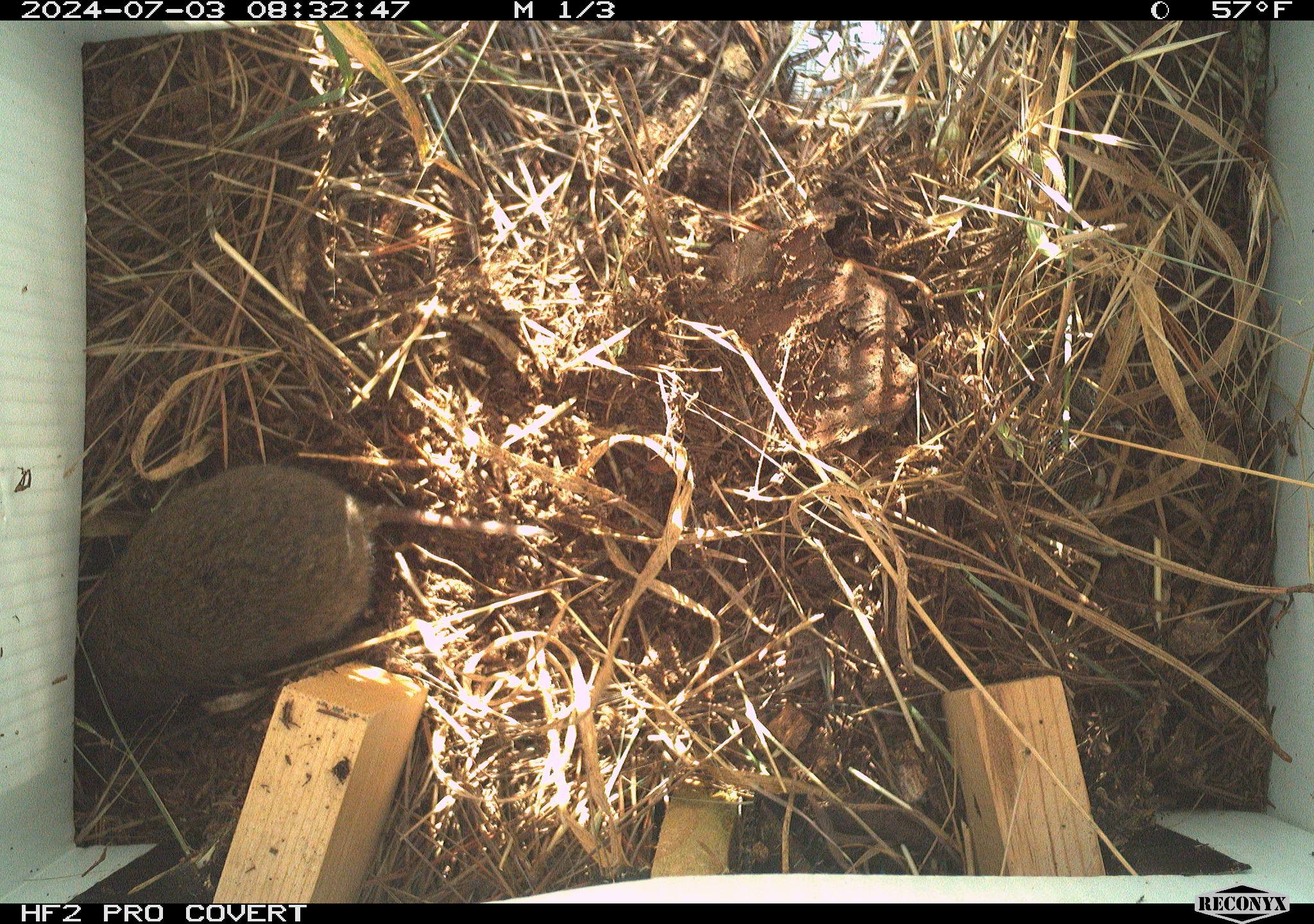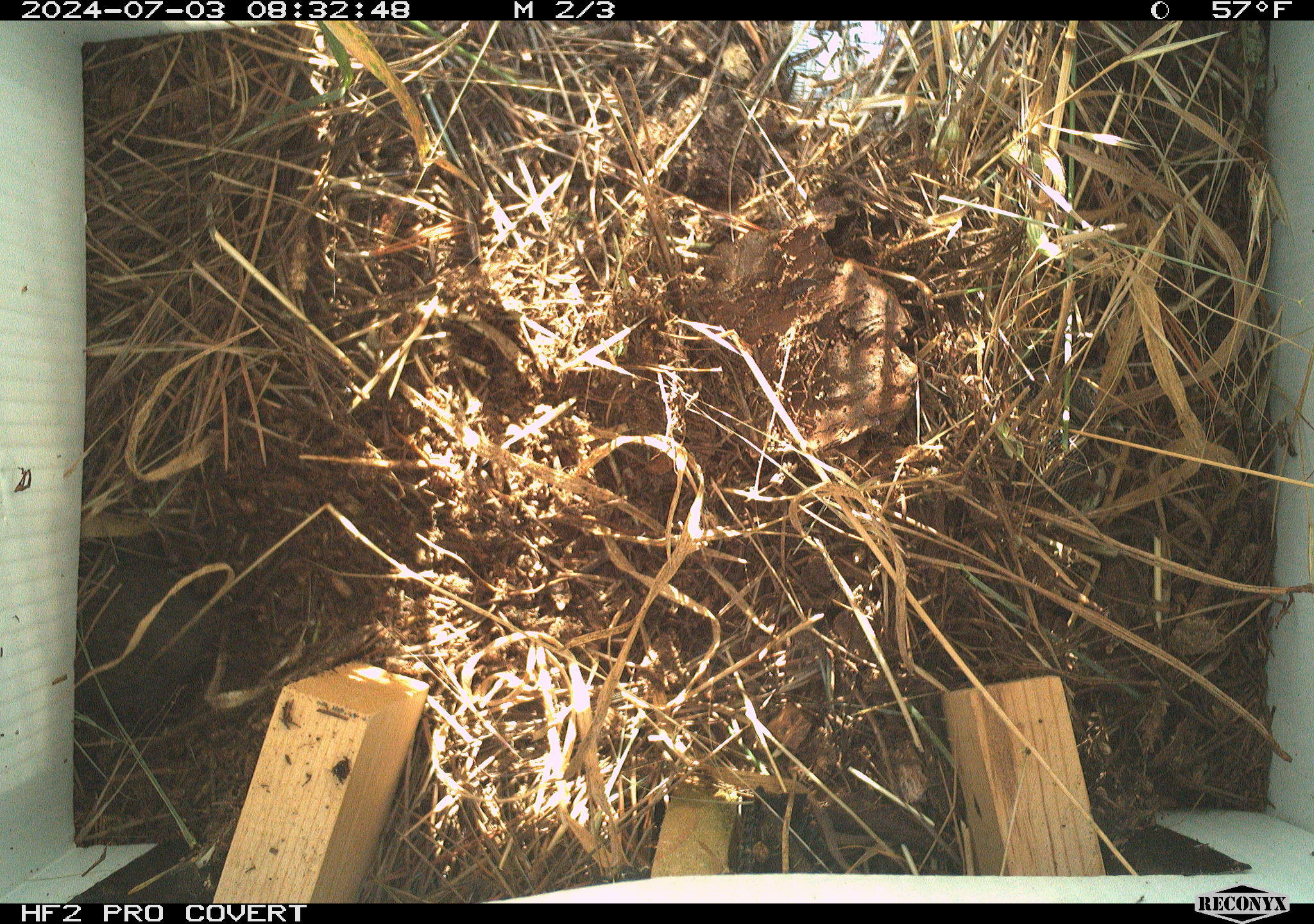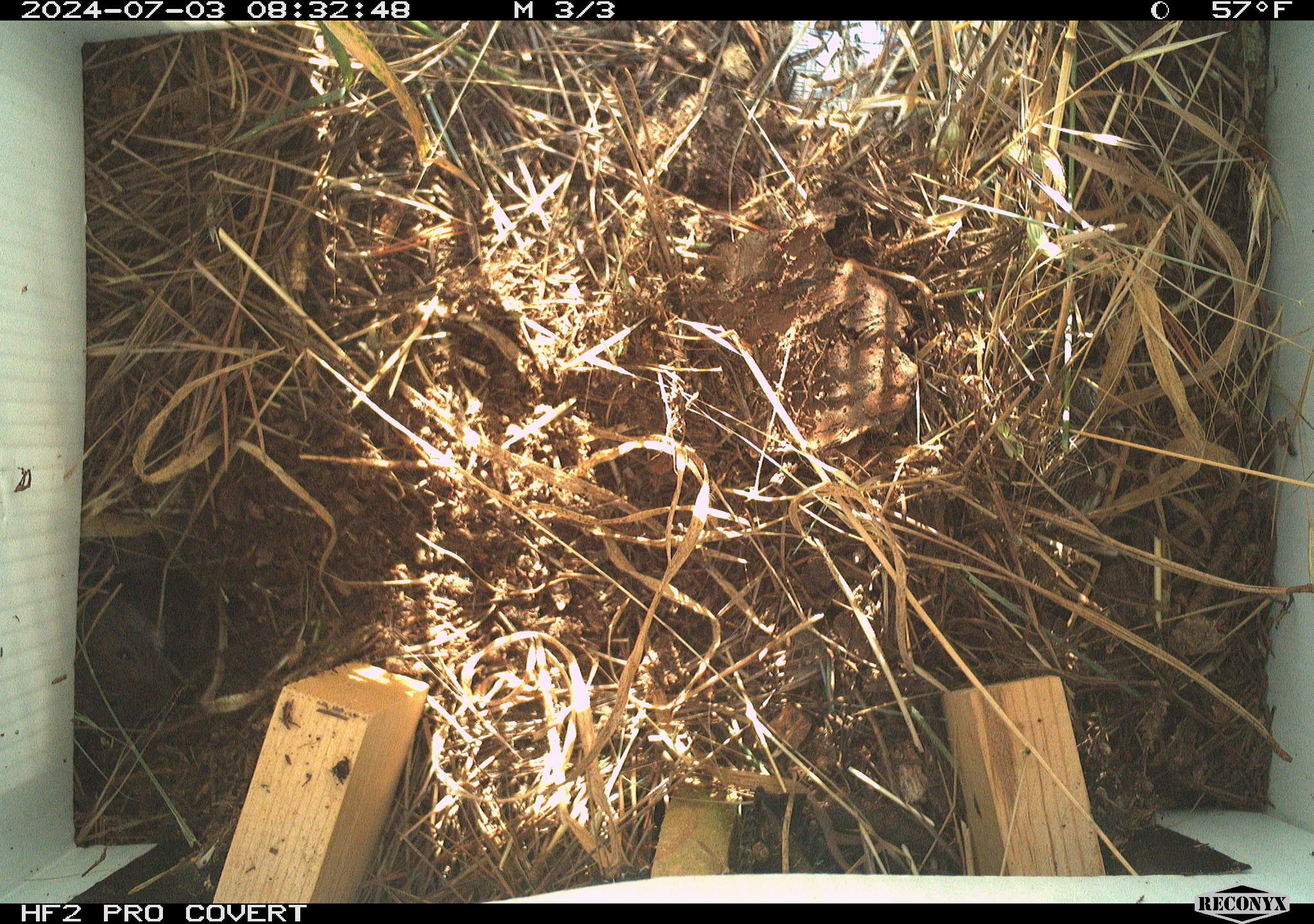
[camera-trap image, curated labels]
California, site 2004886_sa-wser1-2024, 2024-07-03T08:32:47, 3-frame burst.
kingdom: Animalia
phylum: Chordata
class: Mammalia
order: Rodentia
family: Cricetidae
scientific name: Arvicolinae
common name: voles, lemmings, and muskrats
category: arvicolinae subfamily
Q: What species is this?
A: Arvicolinae subfamily (voles, lemmings, and muskrats) (Arvicolinae).